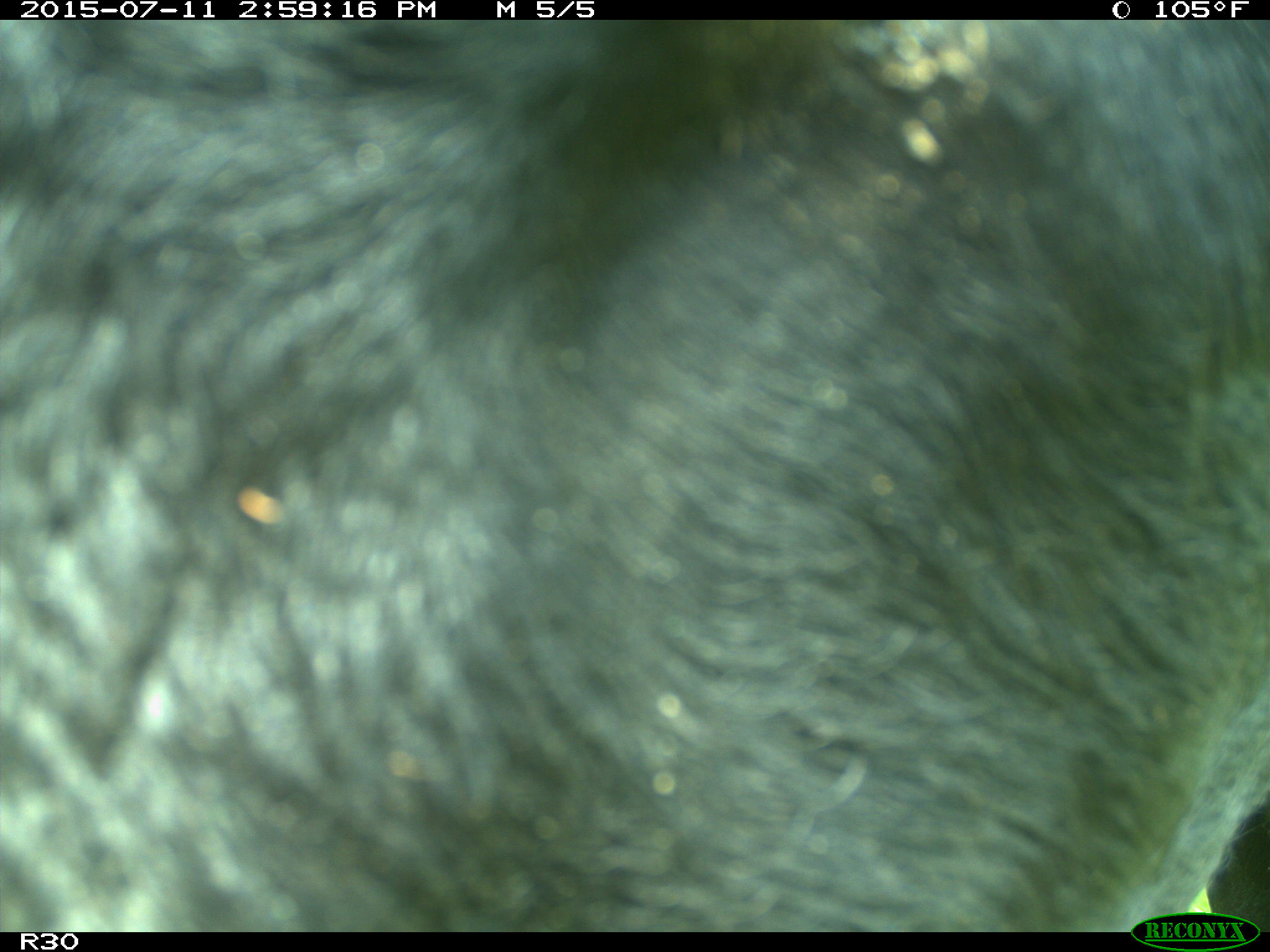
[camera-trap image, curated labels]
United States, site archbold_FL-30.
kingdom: Animalia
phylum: Chordata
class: Mammalia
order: Artiodactyla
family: Bovidae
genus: Bos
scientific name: Bos taurus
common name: domestic cow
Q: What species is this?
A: Bos taurus (domestic cow).